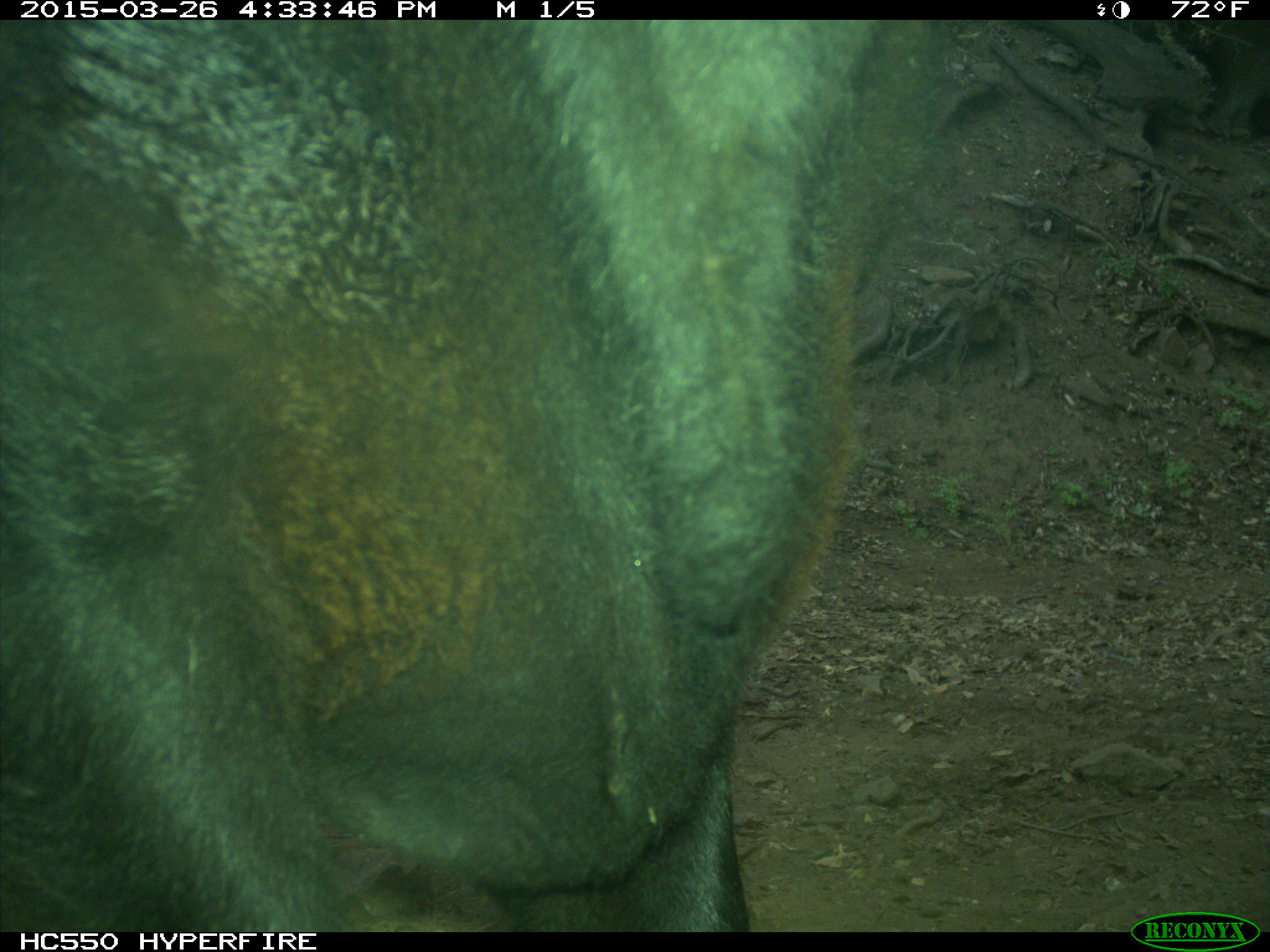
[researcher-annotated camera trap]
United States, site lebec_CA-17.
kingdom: Animalia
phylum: Chordata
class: Mammalia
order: Artiodactyla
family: Bovidae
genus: Bos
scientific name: Bos taurus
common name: domestic cow